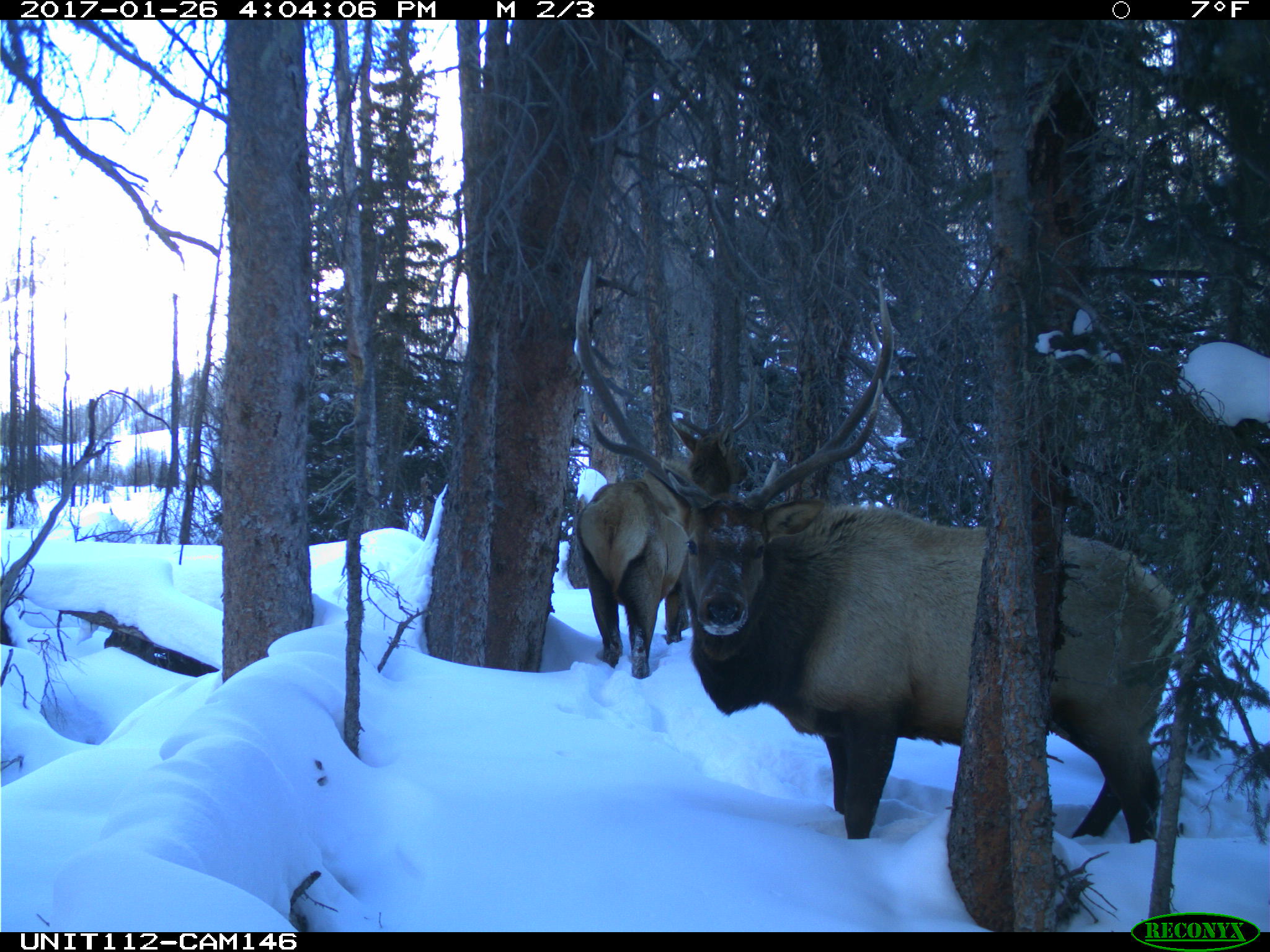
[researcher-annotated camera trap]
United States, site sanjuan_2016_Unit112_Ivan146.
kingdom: Animalia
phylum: Chordata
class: Mammalia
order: Artiodactyla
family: Cervidae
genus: Cervus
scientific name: Cervus elaphus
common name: red deer